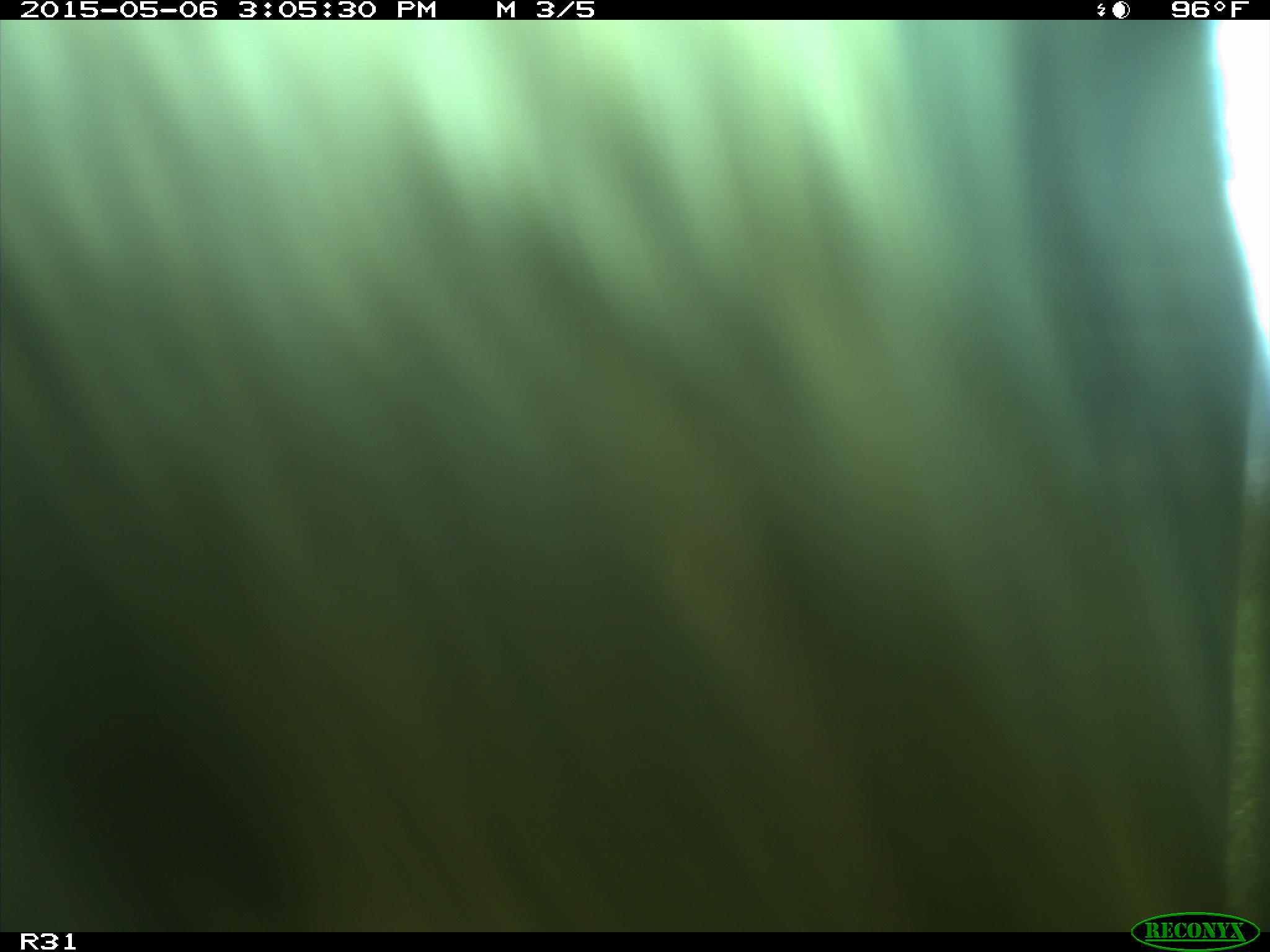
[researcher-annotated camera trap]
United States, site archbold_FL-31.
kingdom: Animalia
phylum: Chordata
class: Mammalia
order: Artiodactyla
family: Bovidae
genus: Bos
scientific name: Bos taurus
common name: domestic cow